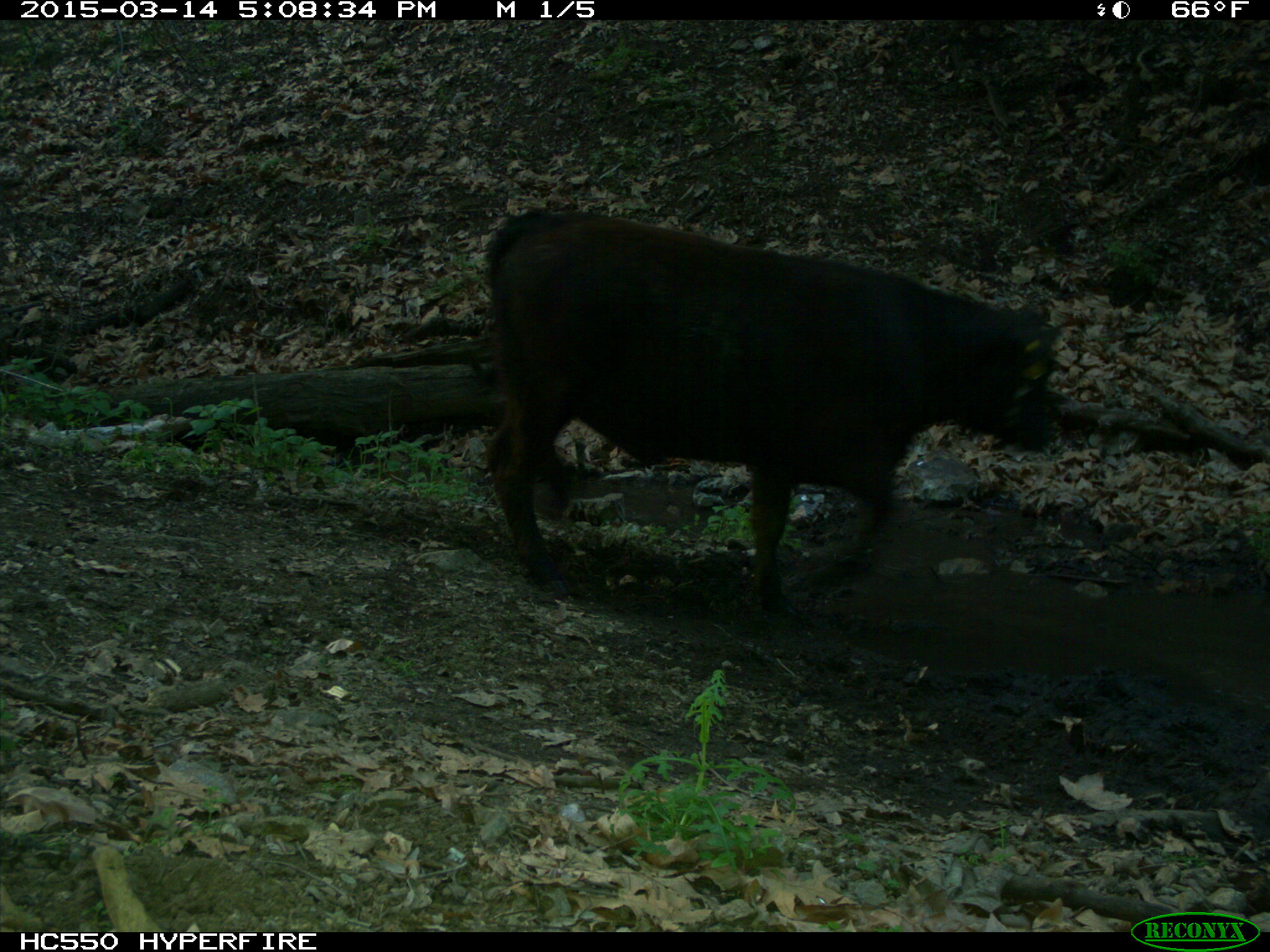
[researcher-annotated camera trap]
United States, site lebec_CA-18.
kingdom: Animalia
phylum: Chordata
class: Mammalia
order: Artiodactyla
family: Bovidae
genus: Bos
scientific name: Bos taurus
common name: domestic cow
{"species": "Bos taurus (domestic cow)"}